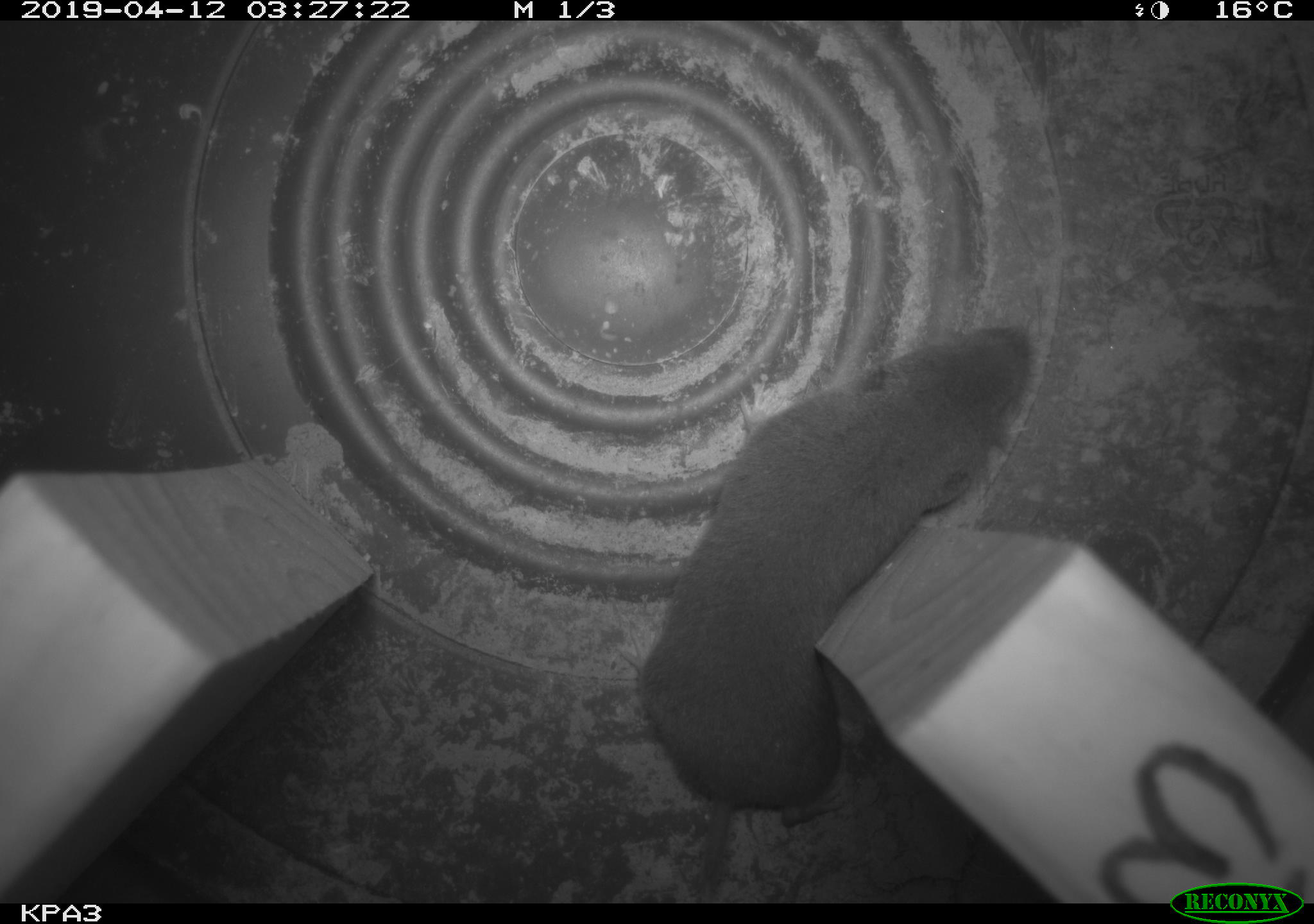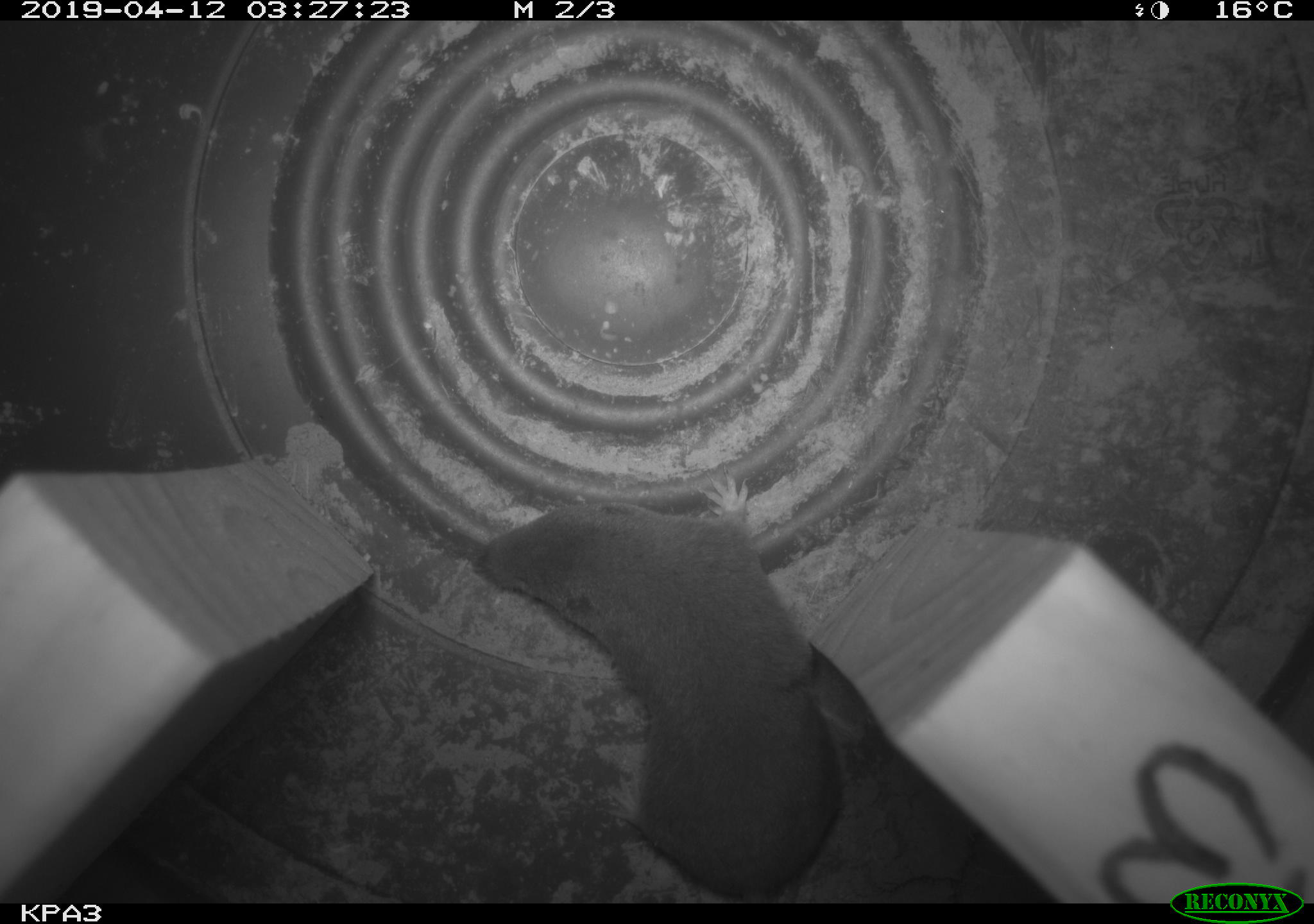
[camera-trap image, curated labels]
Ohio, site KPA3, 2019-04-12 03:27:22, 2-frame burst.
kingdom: Animalia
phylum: Chordata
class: Mammalia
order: Eulipotyphla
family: Soricidae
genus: Blarina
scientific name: Blarina brevicauda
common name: northern short-tailed shrew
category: n. short-tailed shrew